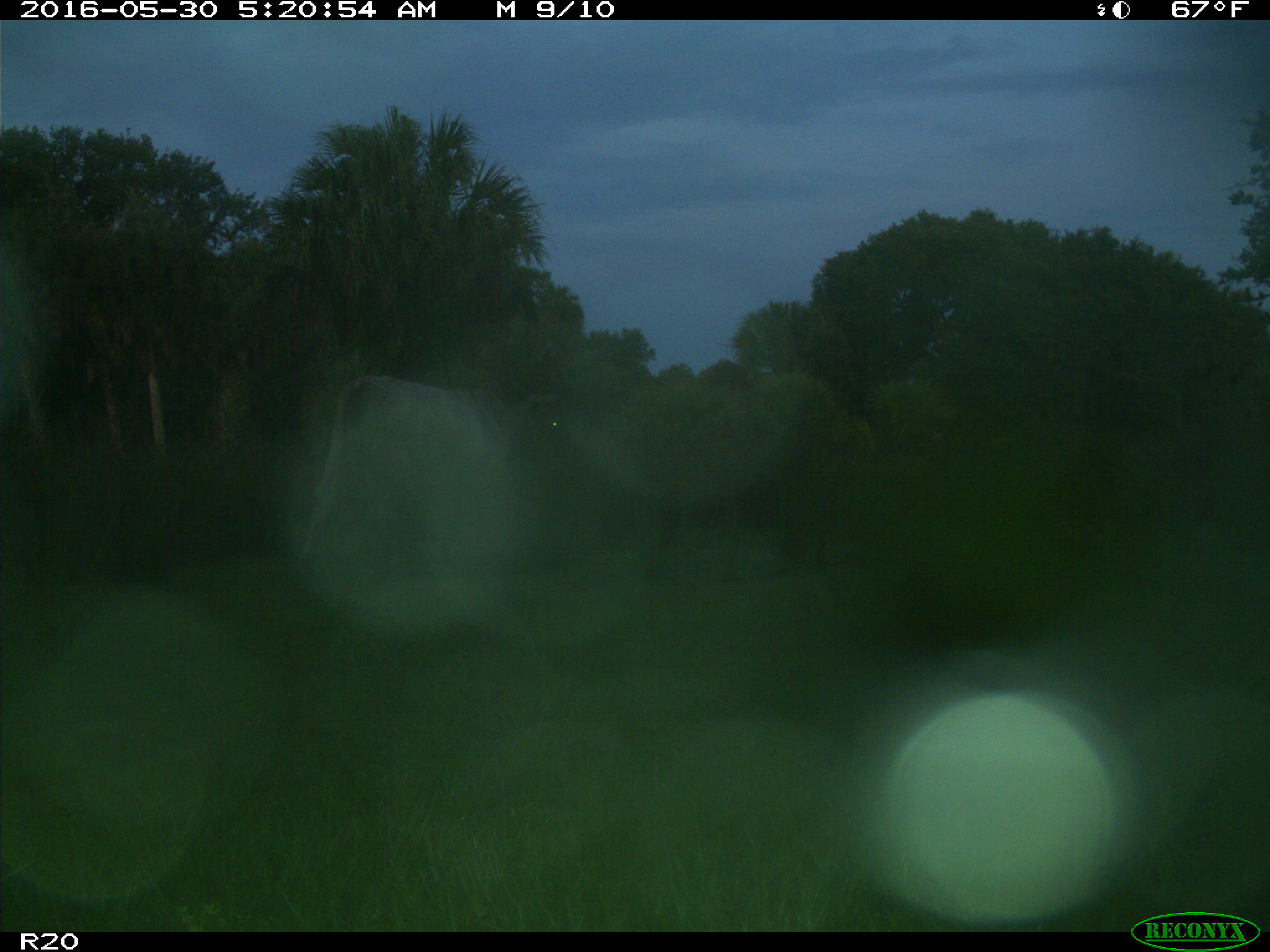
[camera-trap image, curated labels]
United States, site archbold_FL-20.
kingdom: Animalia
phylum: Chordata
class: Mammalia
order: Artiodactyla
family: Bovidae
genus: Bos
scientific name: Bos taurus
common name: domestic cow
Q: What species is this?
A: Bos taurus (domestic cow).